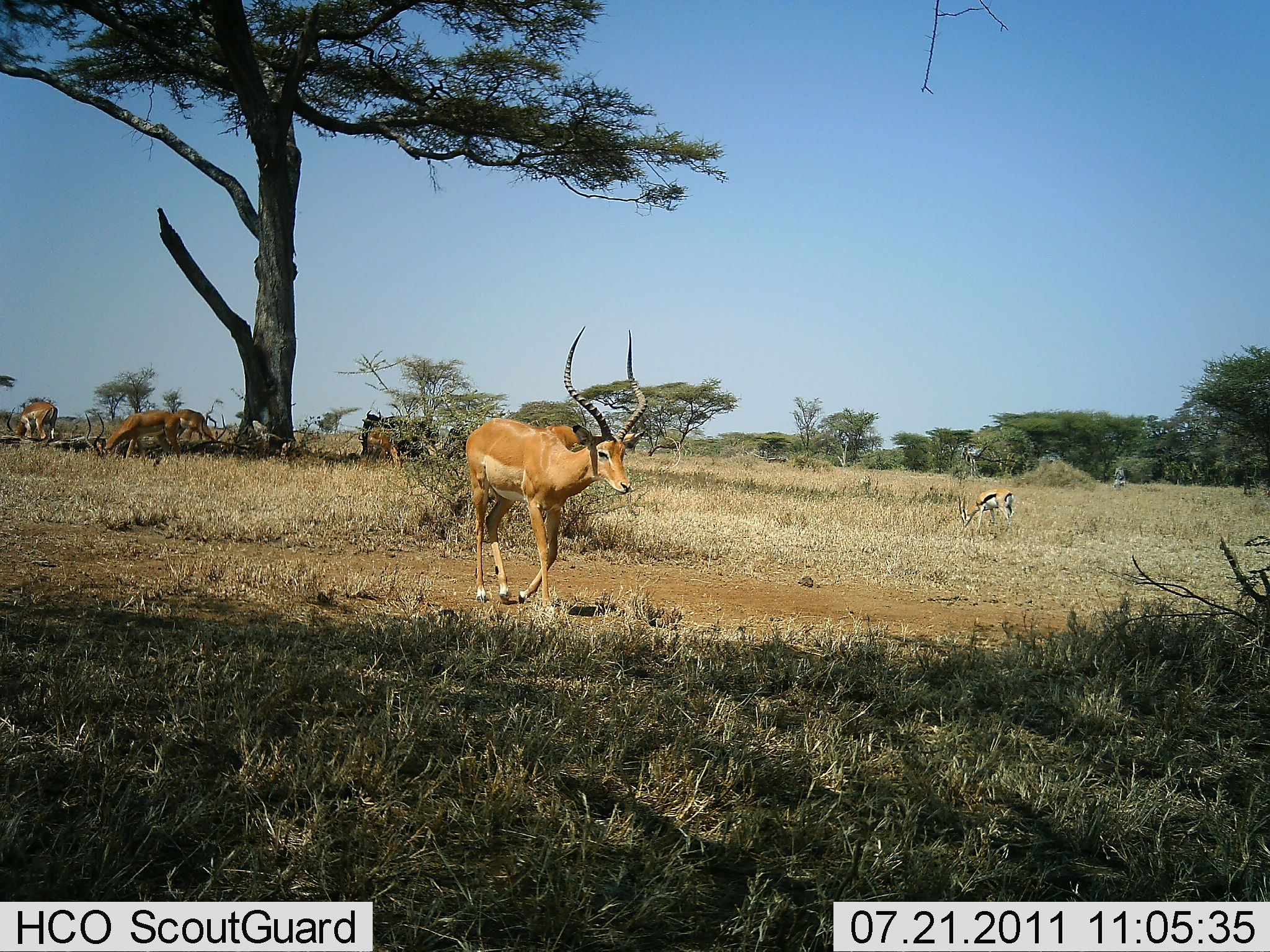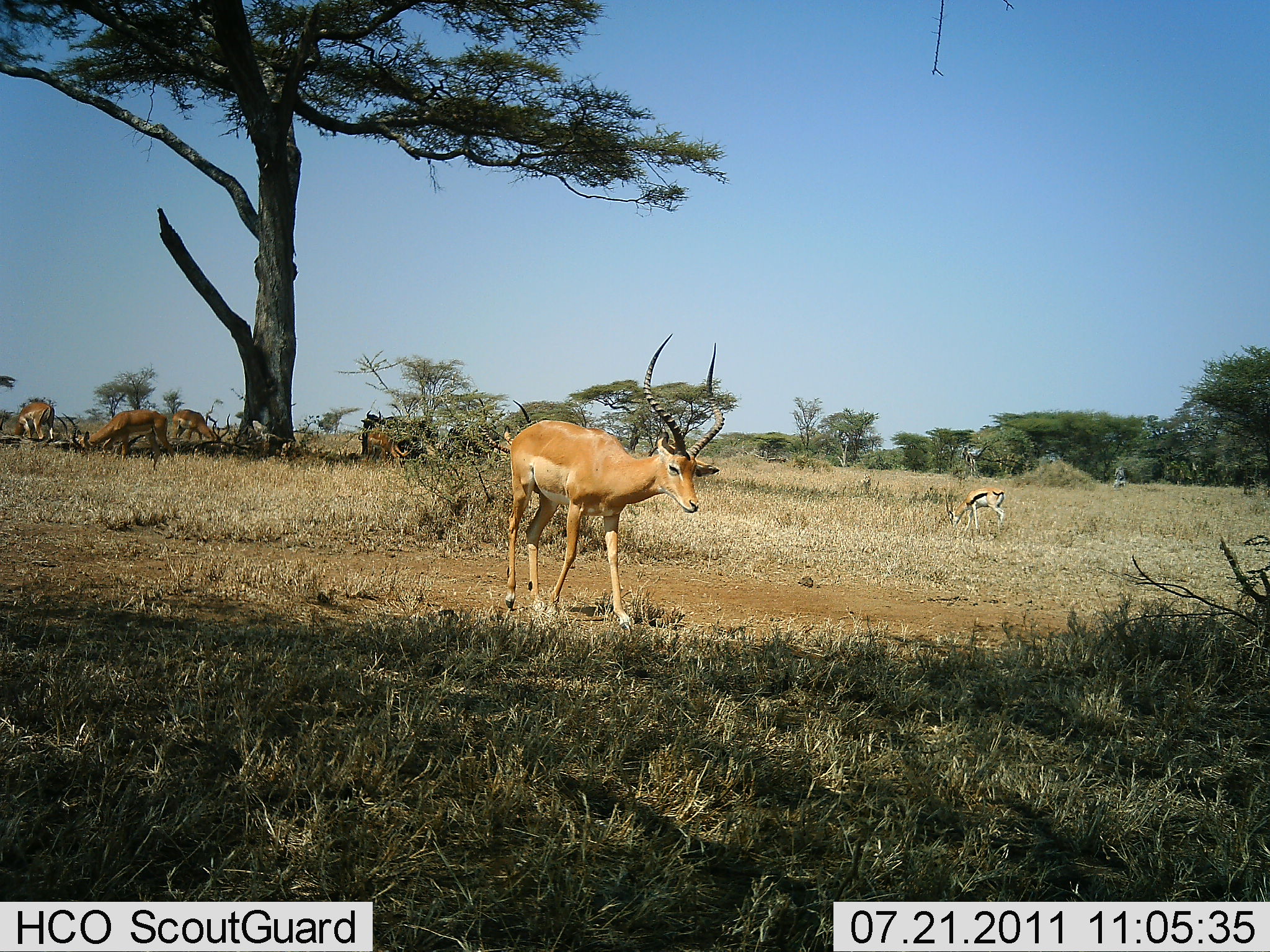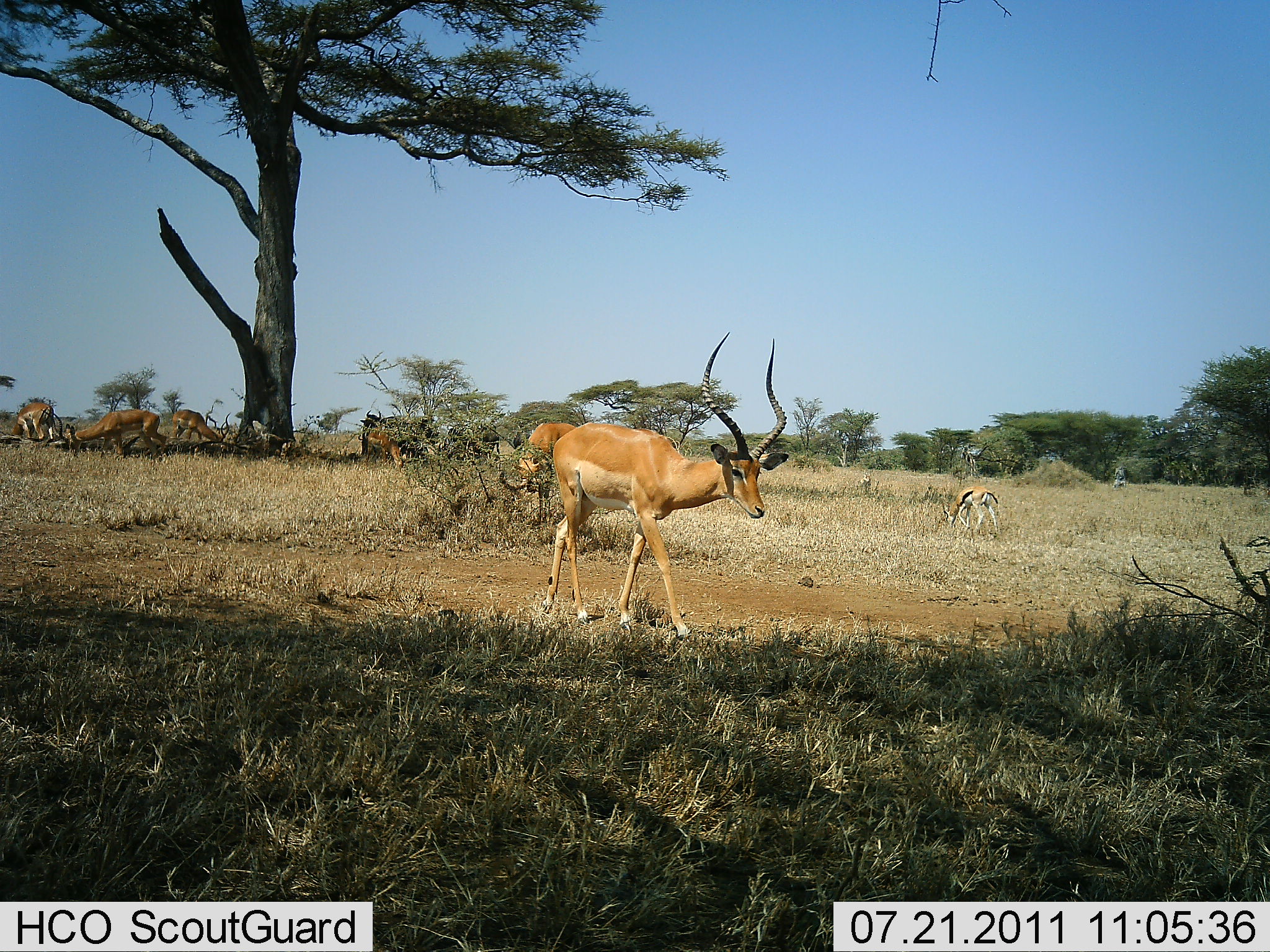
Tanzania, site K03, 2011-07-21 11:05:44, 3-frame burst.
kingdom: Animalia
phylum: Chordata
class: Mammalia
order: Artiodactyla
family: Bovidae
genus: Eudorcas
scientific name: Eudorcas thomsonii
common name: thomson's gazelle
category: gazellethomsons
Gazellethomsons (thomson's gazelle) (Eudorcas thomsonii), count 1. Behavior (volunteer vote fractions): standing 12%, resting 0%, moving 12%, interacting 0%. Young present (vote fraction): 0%. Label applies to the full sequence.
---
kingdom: Animalia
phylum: Chordata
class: Mammalia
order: Artiodactyla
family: Bovidae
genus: Aepyceros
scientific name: Aepyceros melampus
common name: impala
Impala (Aepyceros melampus), count 4. Behavior (volunteer vote fractions): standing 33%, resting 0%, moving 83%, interacting 0%. Young present (vote fraction): 0%. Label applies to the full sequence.